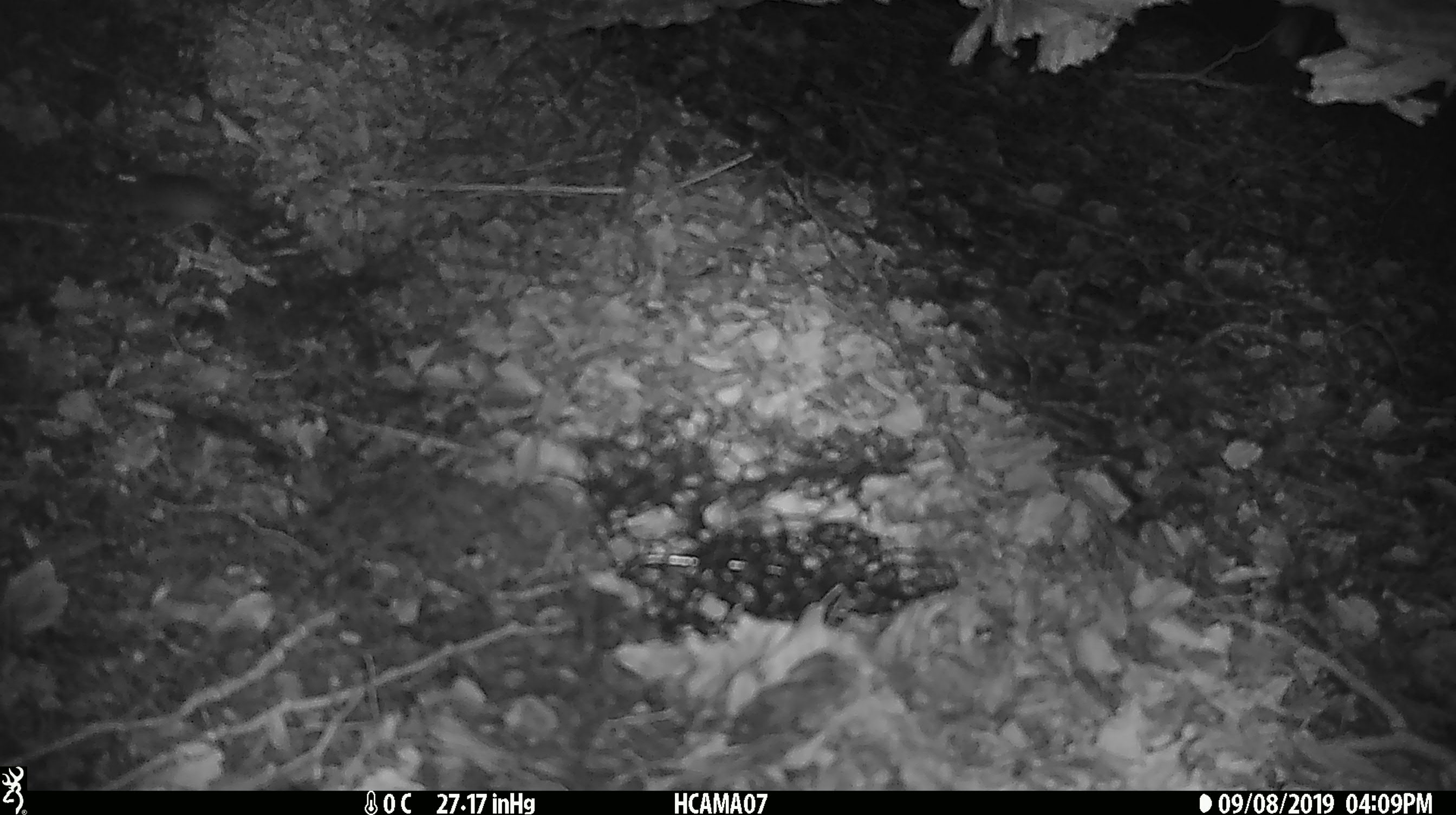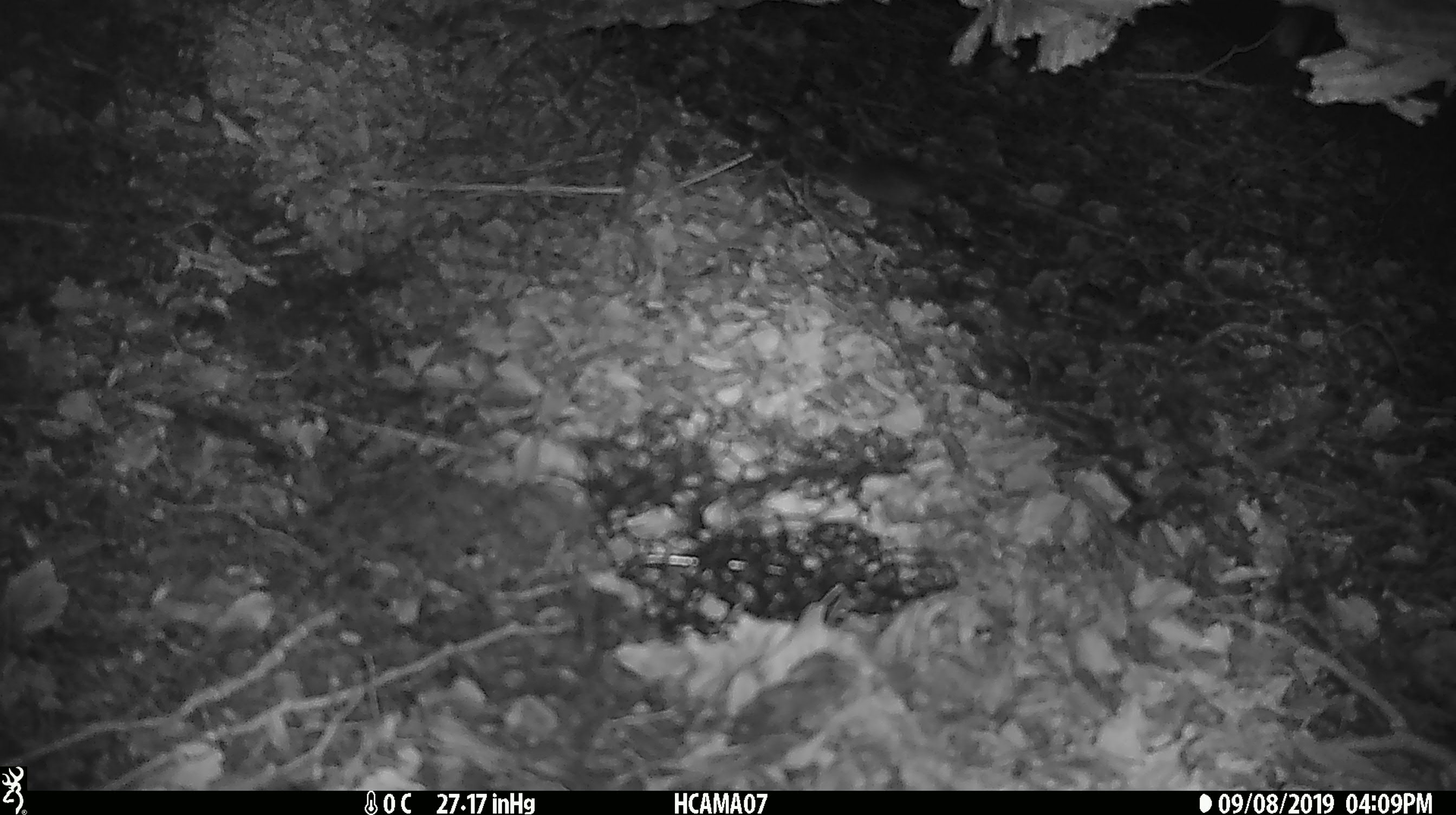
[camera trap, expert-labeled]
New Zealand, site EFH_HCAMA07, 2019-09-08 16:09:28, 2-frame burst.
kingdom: Animalia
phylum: Chordata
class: Mammalia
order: Rodentia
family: Muridae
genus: Mus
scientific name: Mus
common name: mouse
Mouse (Mus).